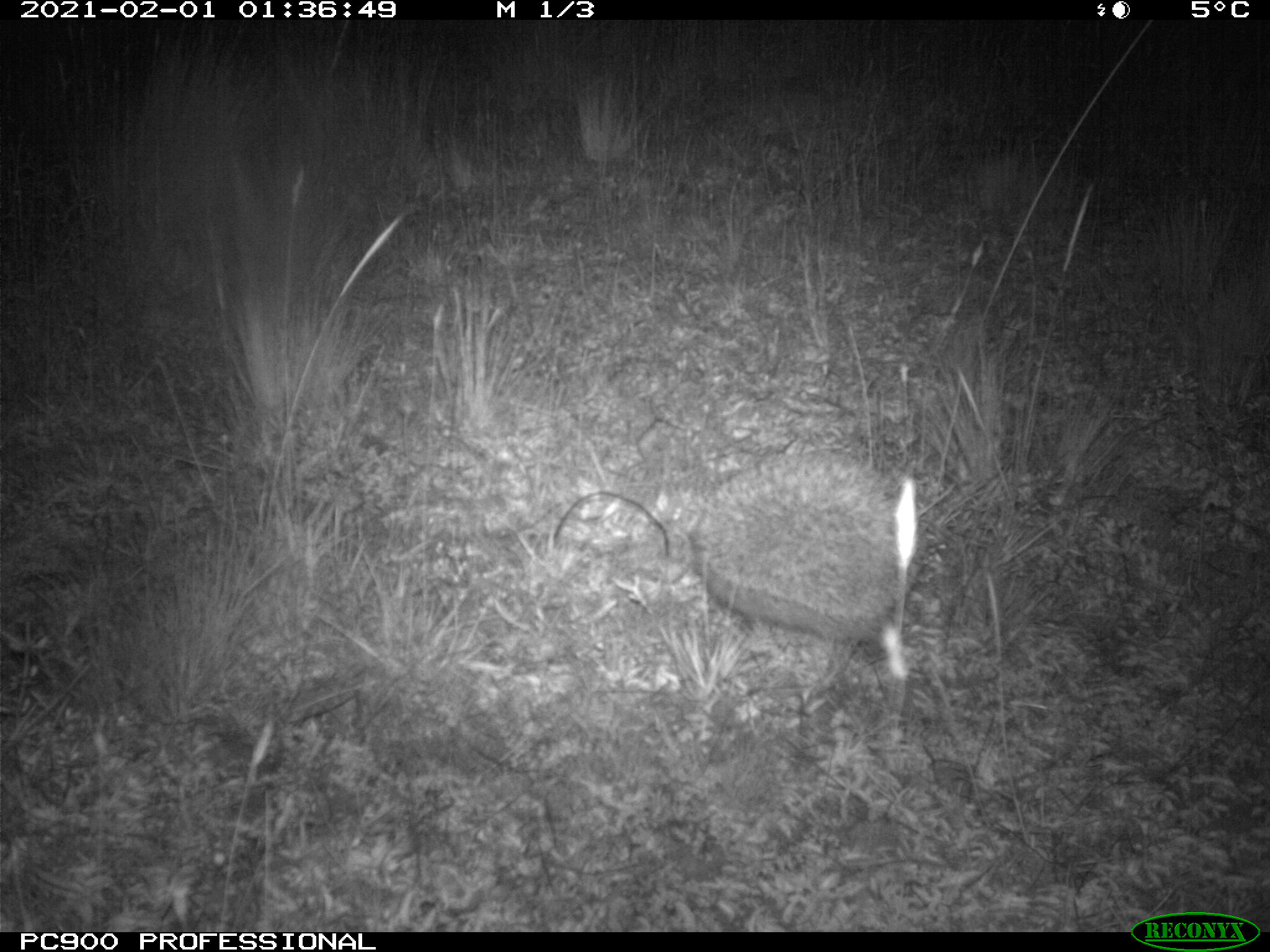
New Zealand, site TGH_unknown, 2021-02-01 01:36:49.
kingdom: Animalia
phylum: Chordata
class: Mammalia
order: Eulipotyphla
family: Erinaceidae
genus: Erinaceus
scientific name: Erinaceus europaeus europaeus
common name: european hedgehog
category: hedgehog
Hedgehog (european hedgehog) (Erinaceus europaeus europaeus).